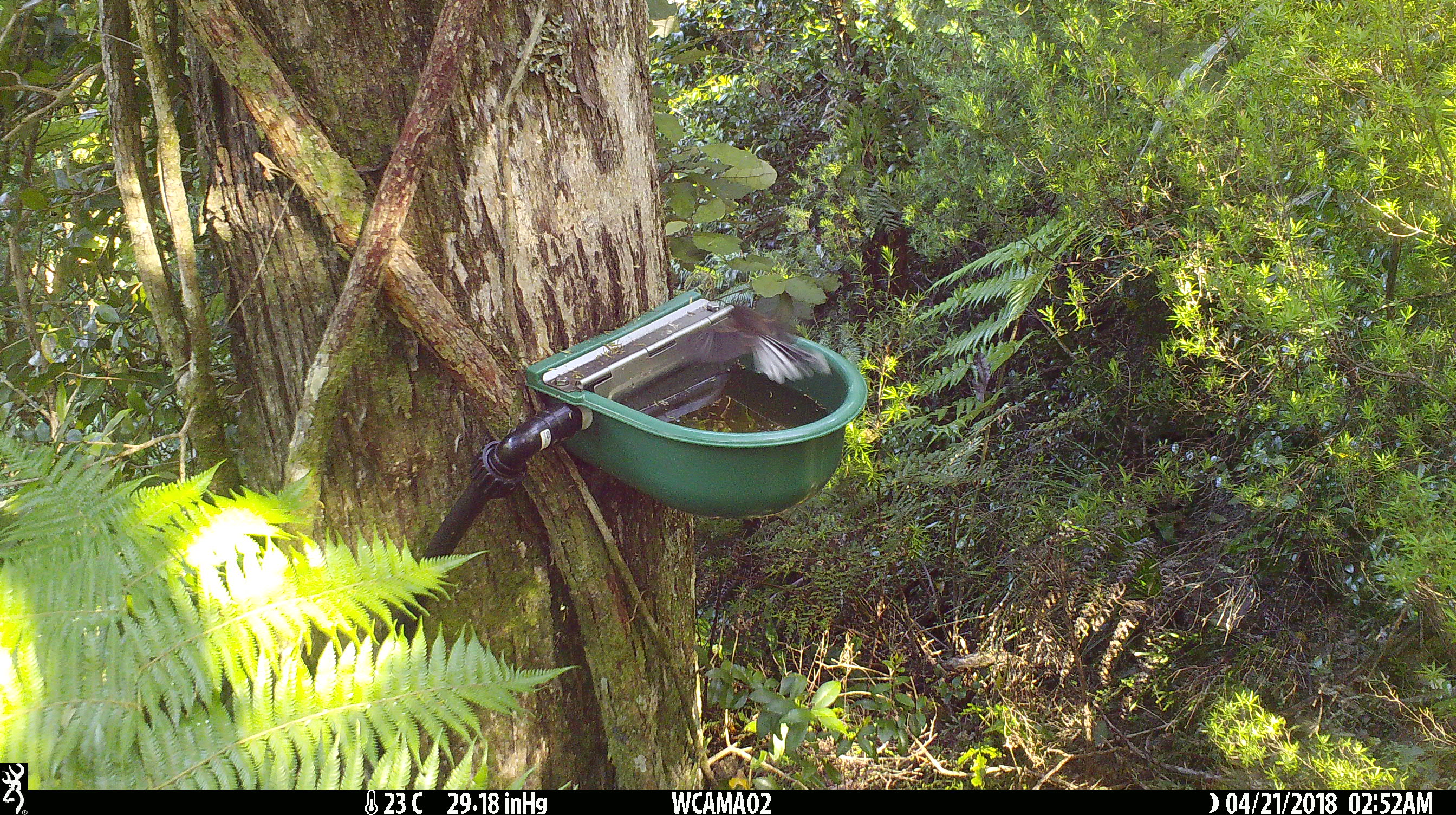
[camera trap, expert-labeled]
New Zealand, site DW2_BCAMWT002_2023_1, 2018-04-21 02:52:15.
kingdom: Animalia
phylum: Chordata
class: Aves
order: Passeriformes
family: Rhipiduridae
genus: Rhipidura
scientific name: Rhipidura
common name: fantails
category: fantail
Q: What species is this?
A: Fantail (fantails) (Rhipidura).